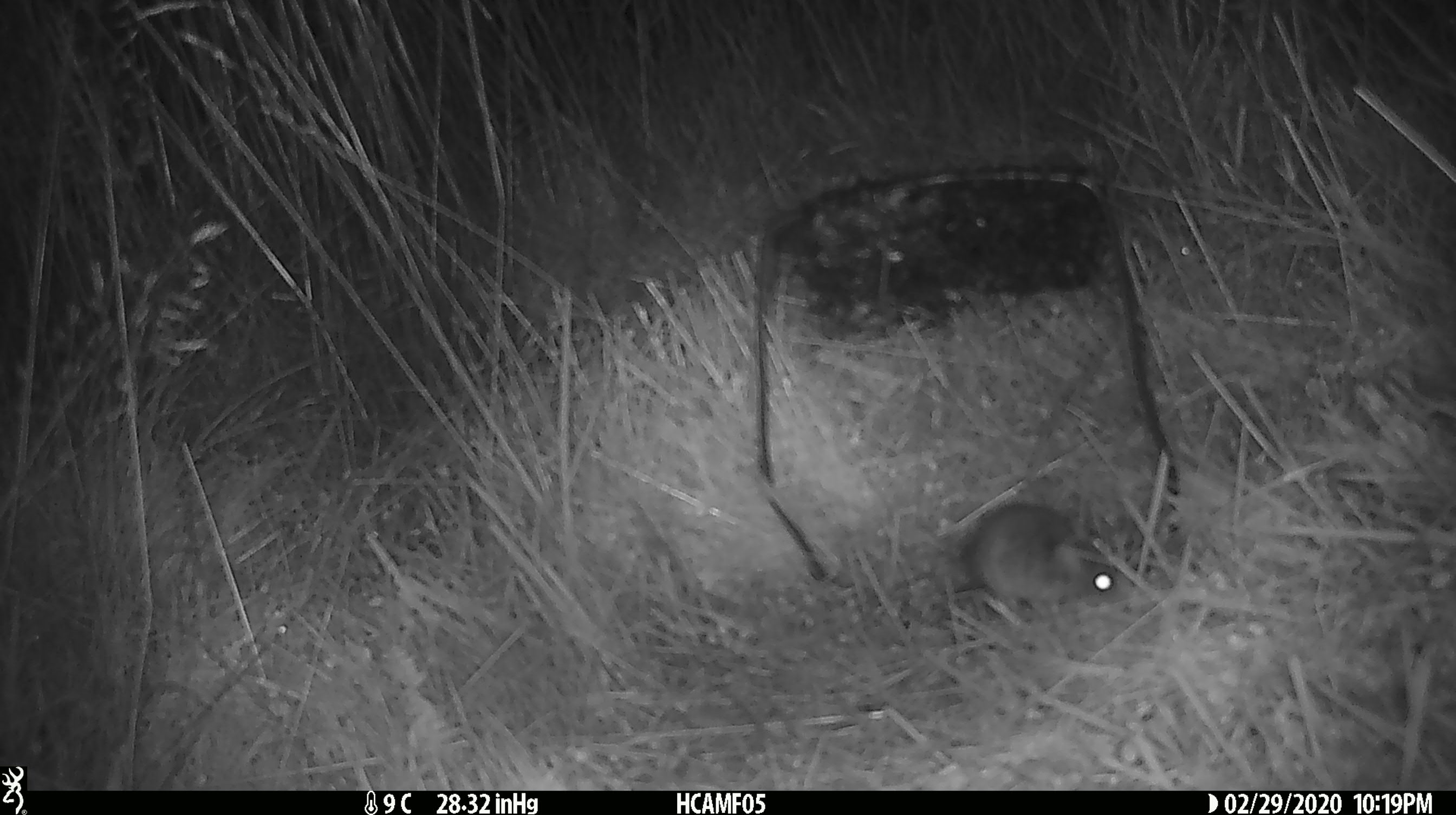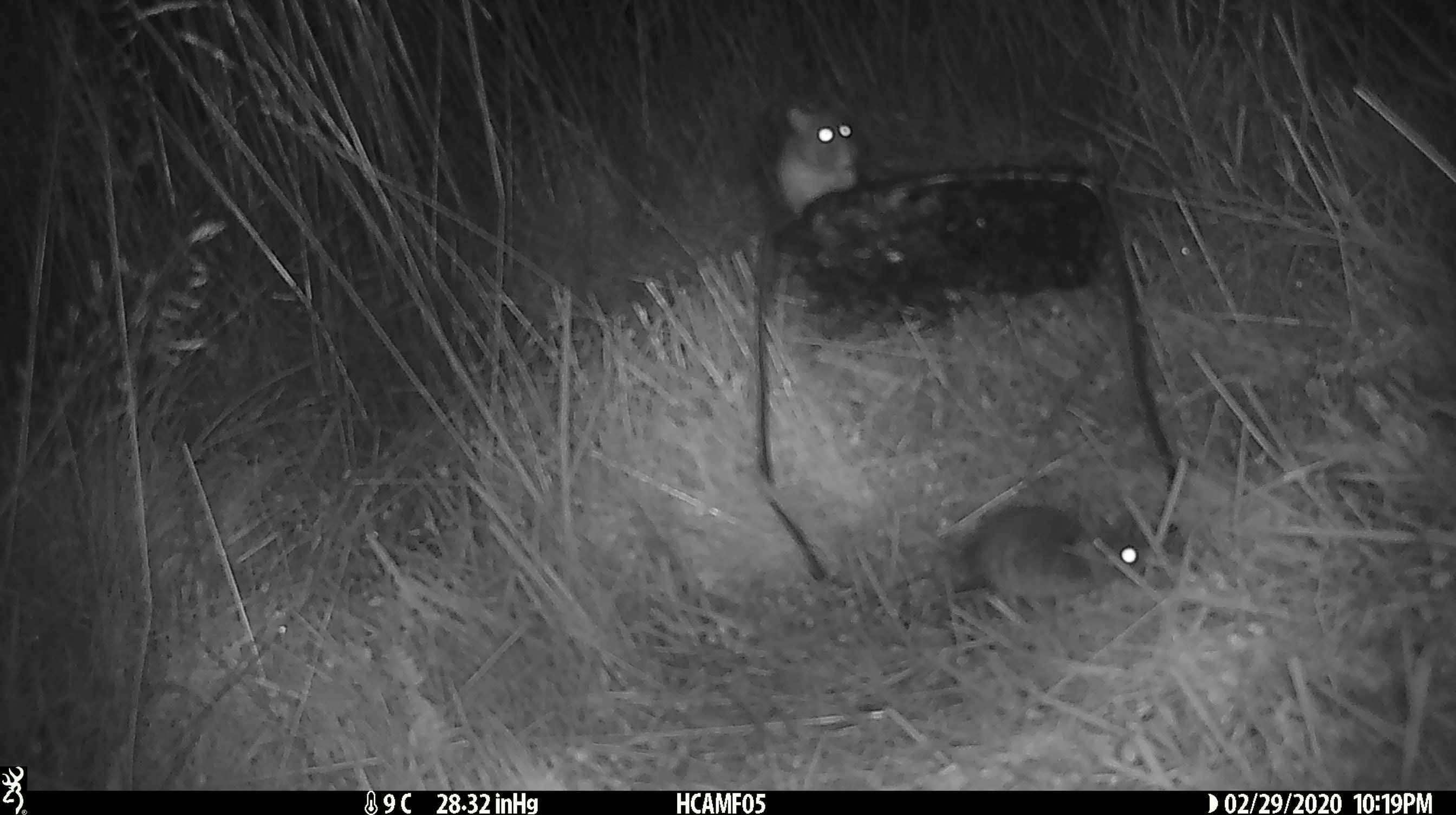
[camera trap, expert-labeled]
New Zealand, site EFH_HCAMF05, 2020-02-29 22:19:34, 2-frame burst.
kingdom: Animalia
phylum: Chordata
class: Mammalia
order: Rodentia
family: Muridae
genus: Mus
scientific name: Mus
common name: mouse